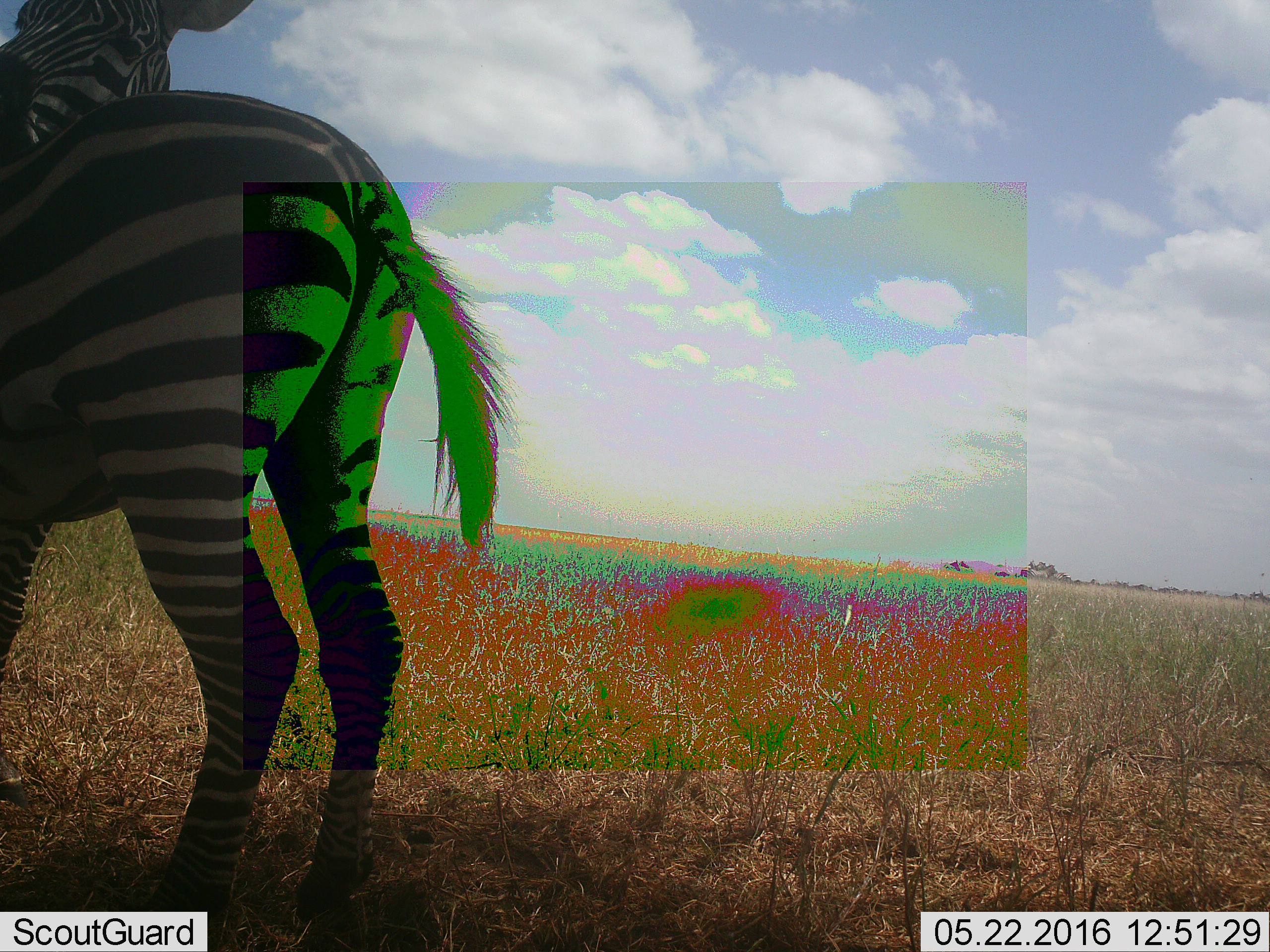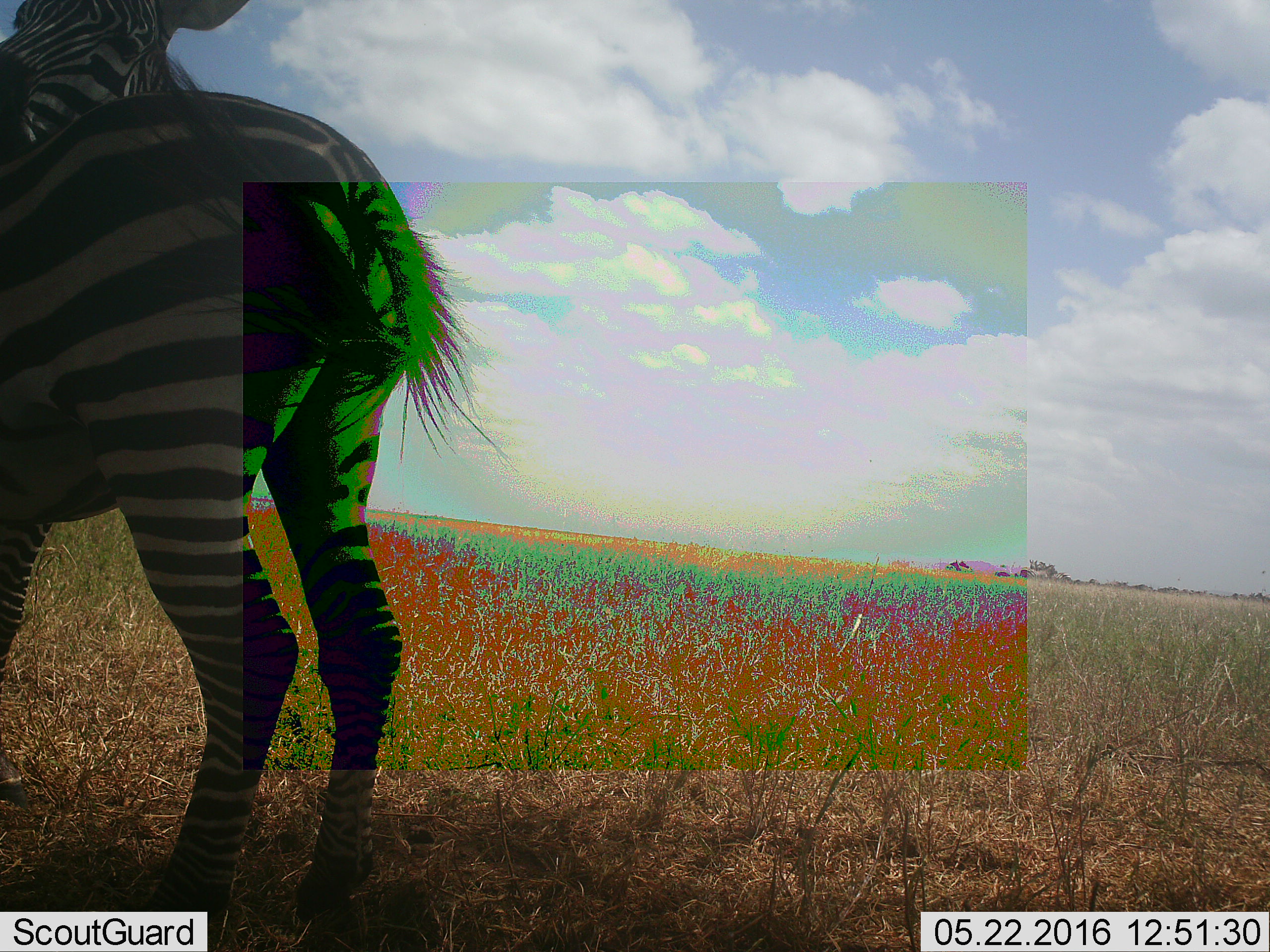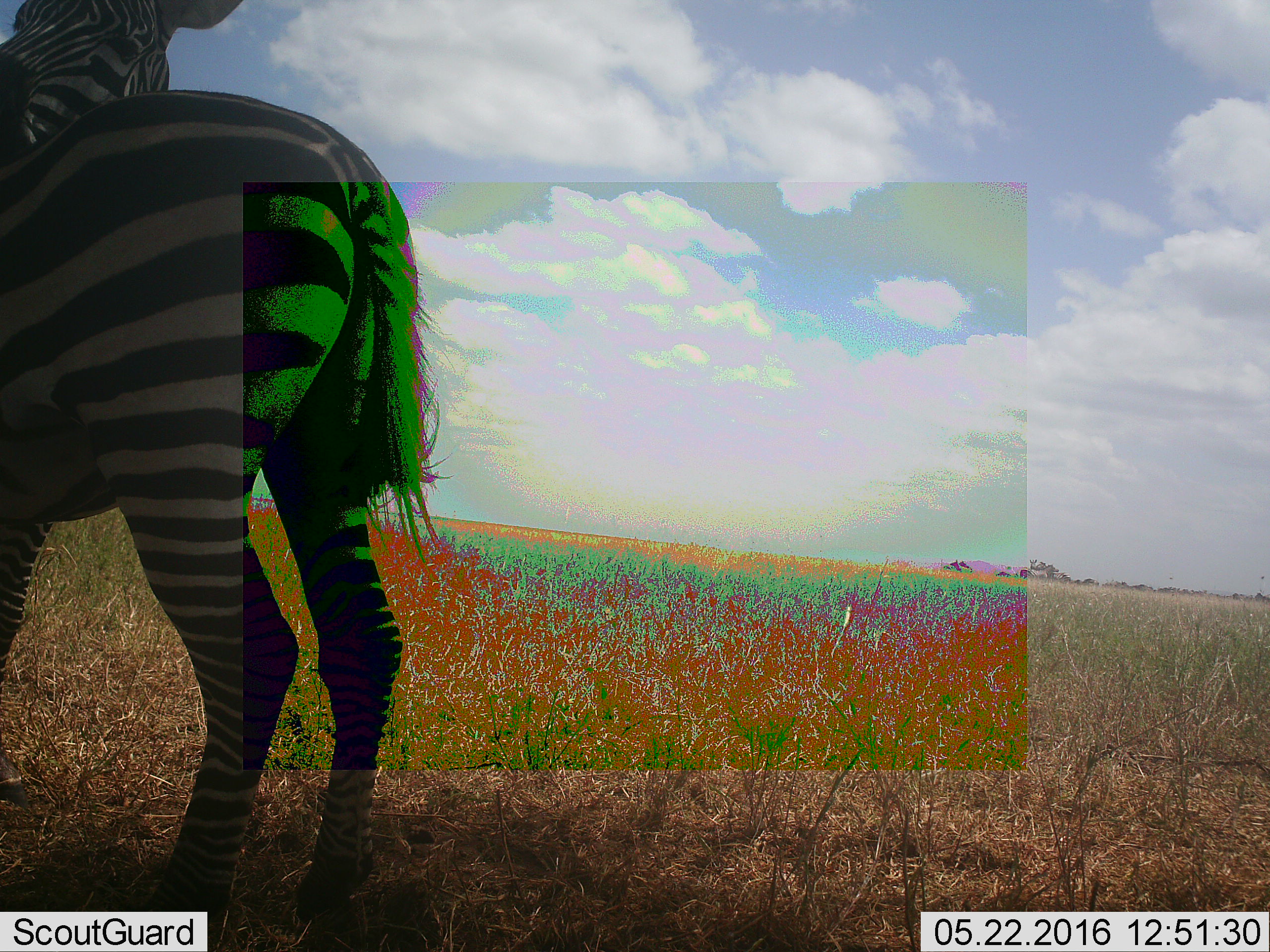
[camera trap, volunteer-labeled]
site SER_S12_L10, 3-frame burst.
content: unidentified animal